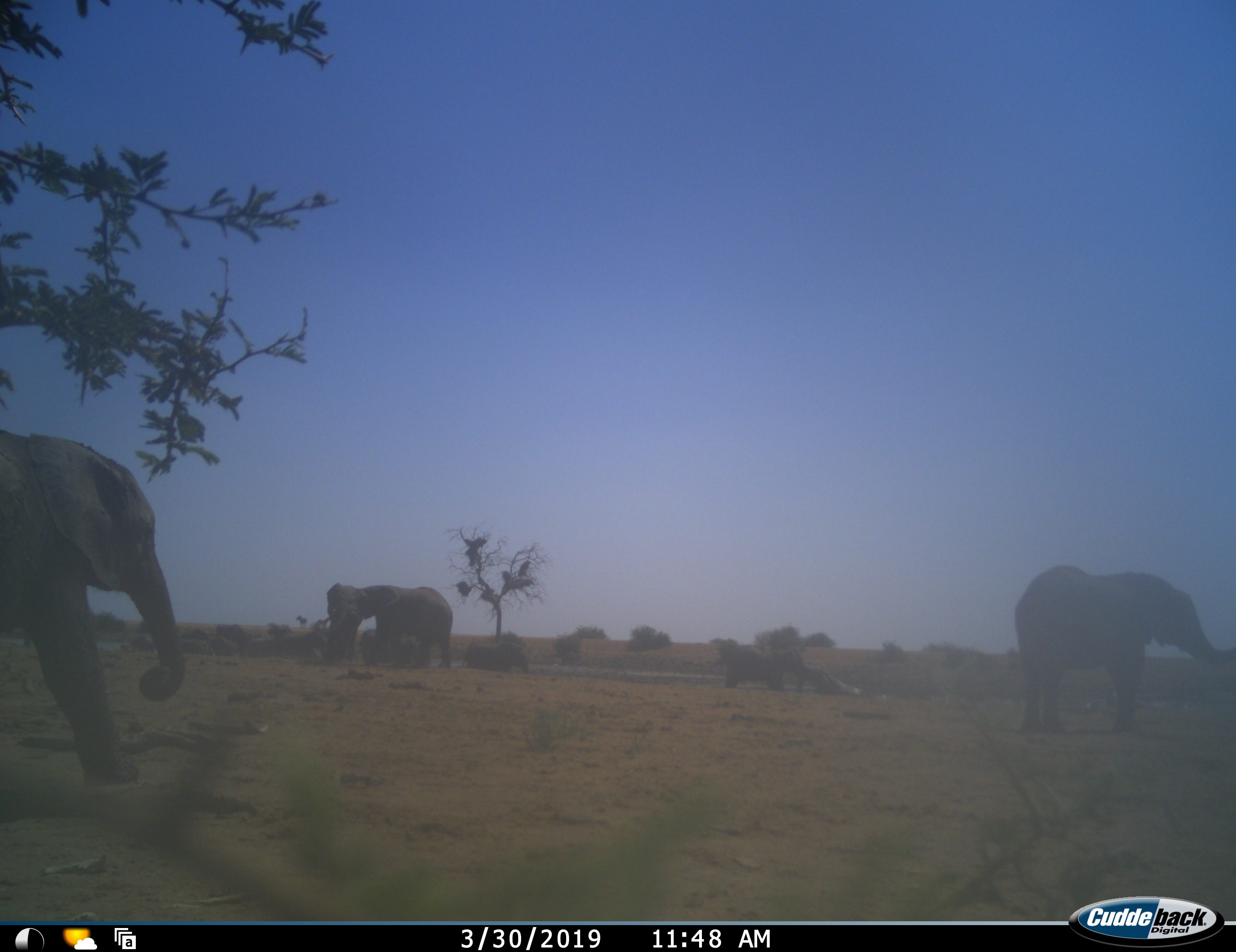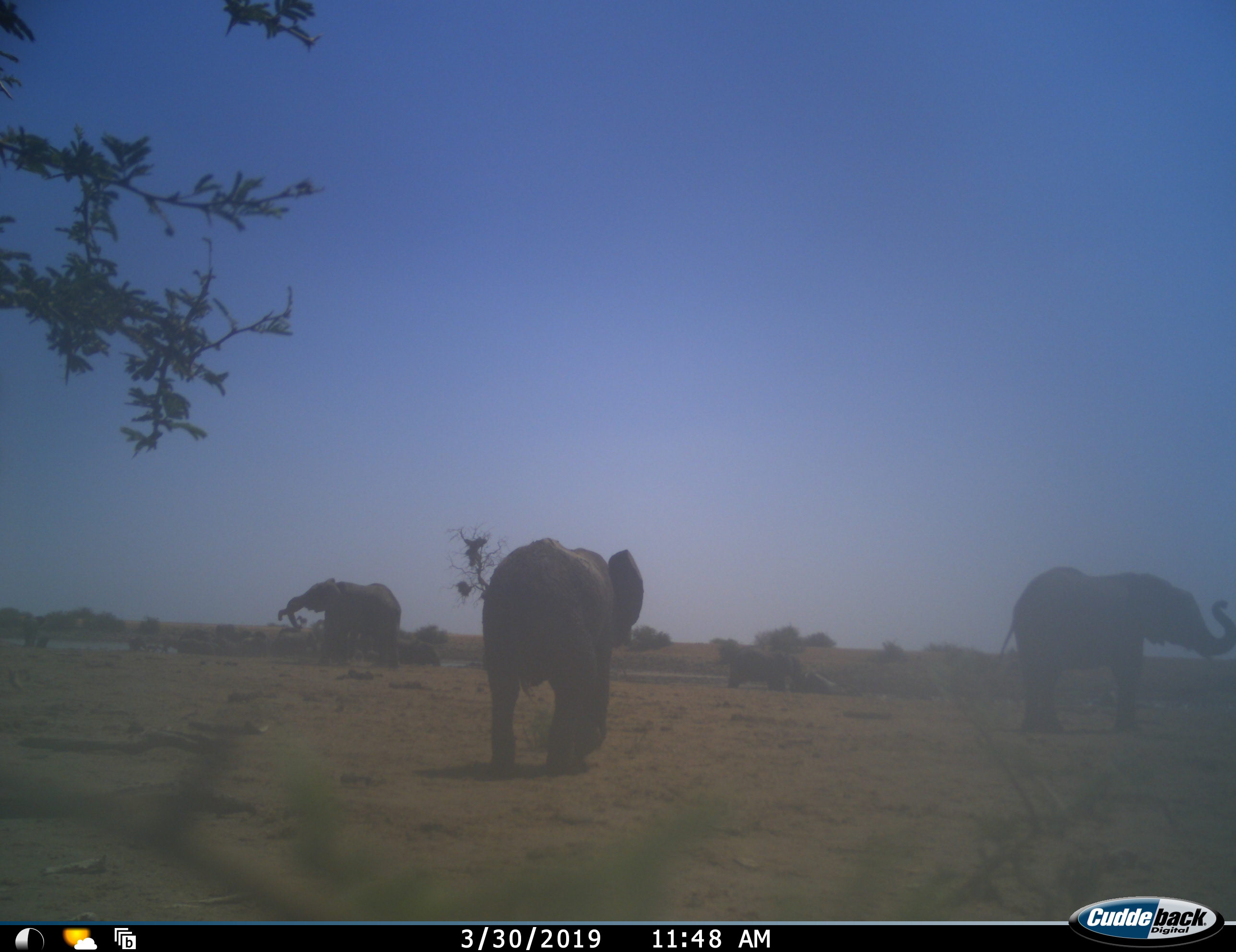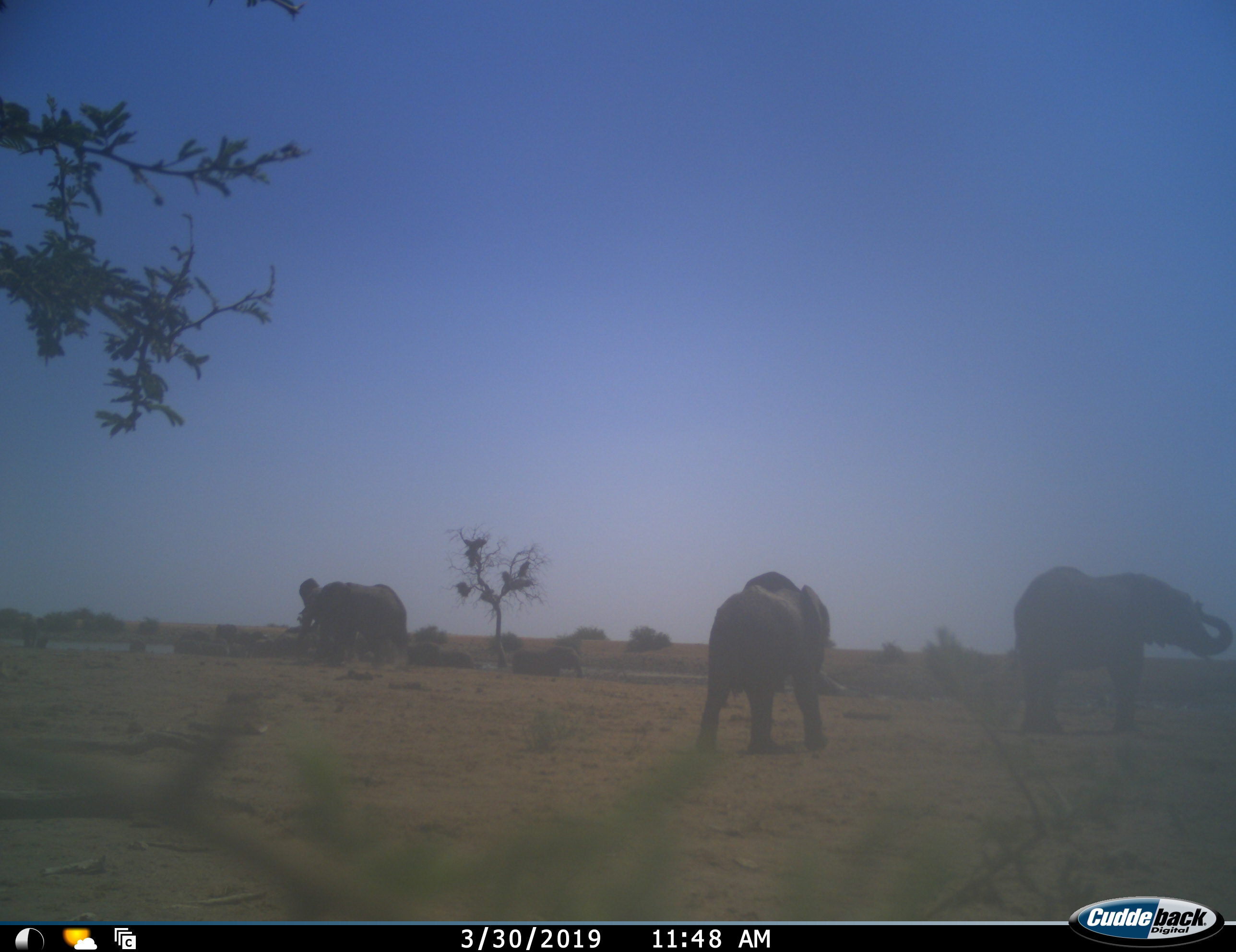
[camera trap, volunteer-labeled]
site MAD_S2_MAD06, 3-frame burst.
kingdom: Animalia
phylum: Chordata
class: Mammalia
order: Proboscidea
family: Elephantidae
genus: Loxodonta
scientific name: Loxodonta africana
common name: african bush elephant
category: elephant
Elephant (african bush elephant) (Loxodonta africana), count 7. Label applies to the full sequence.